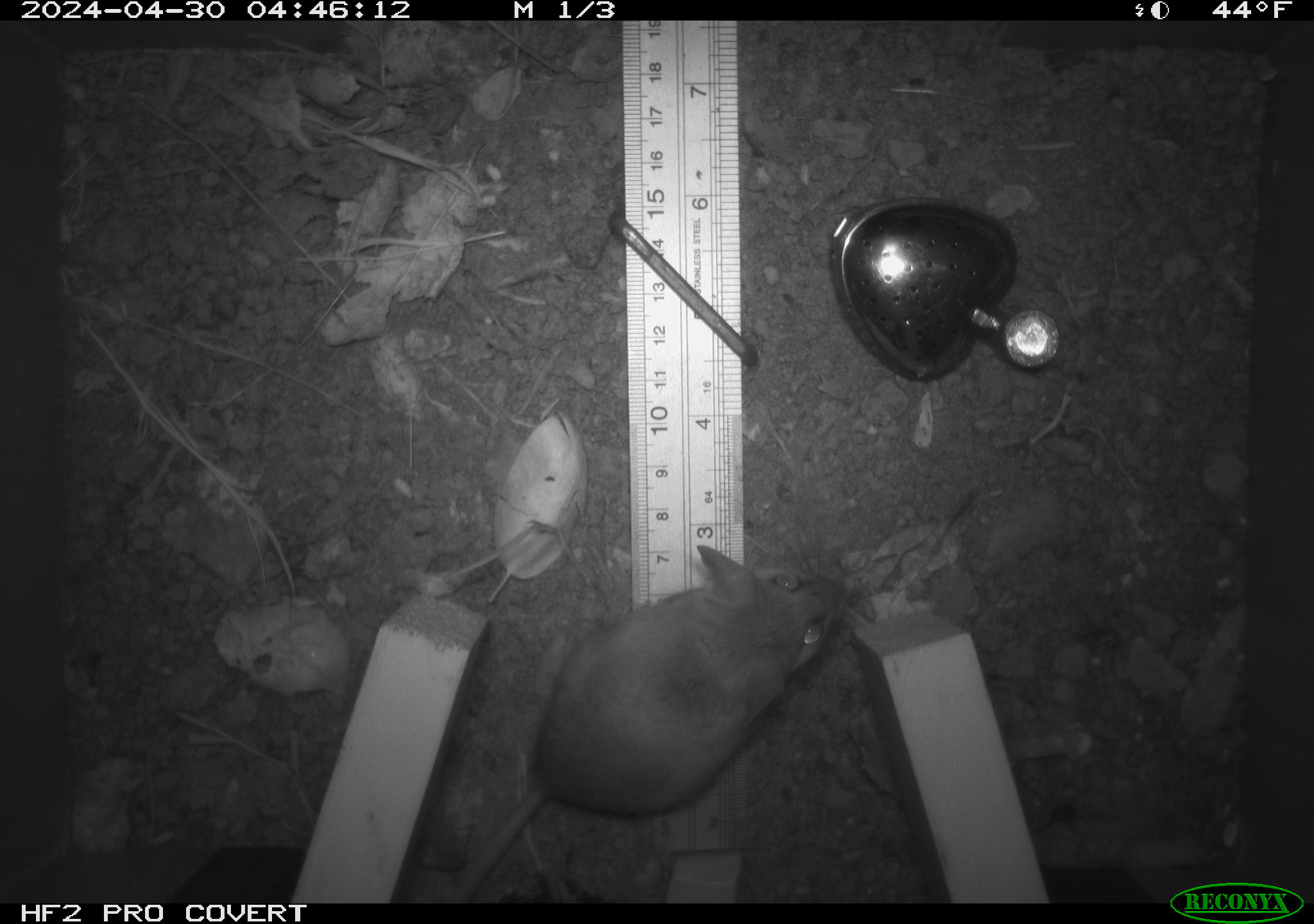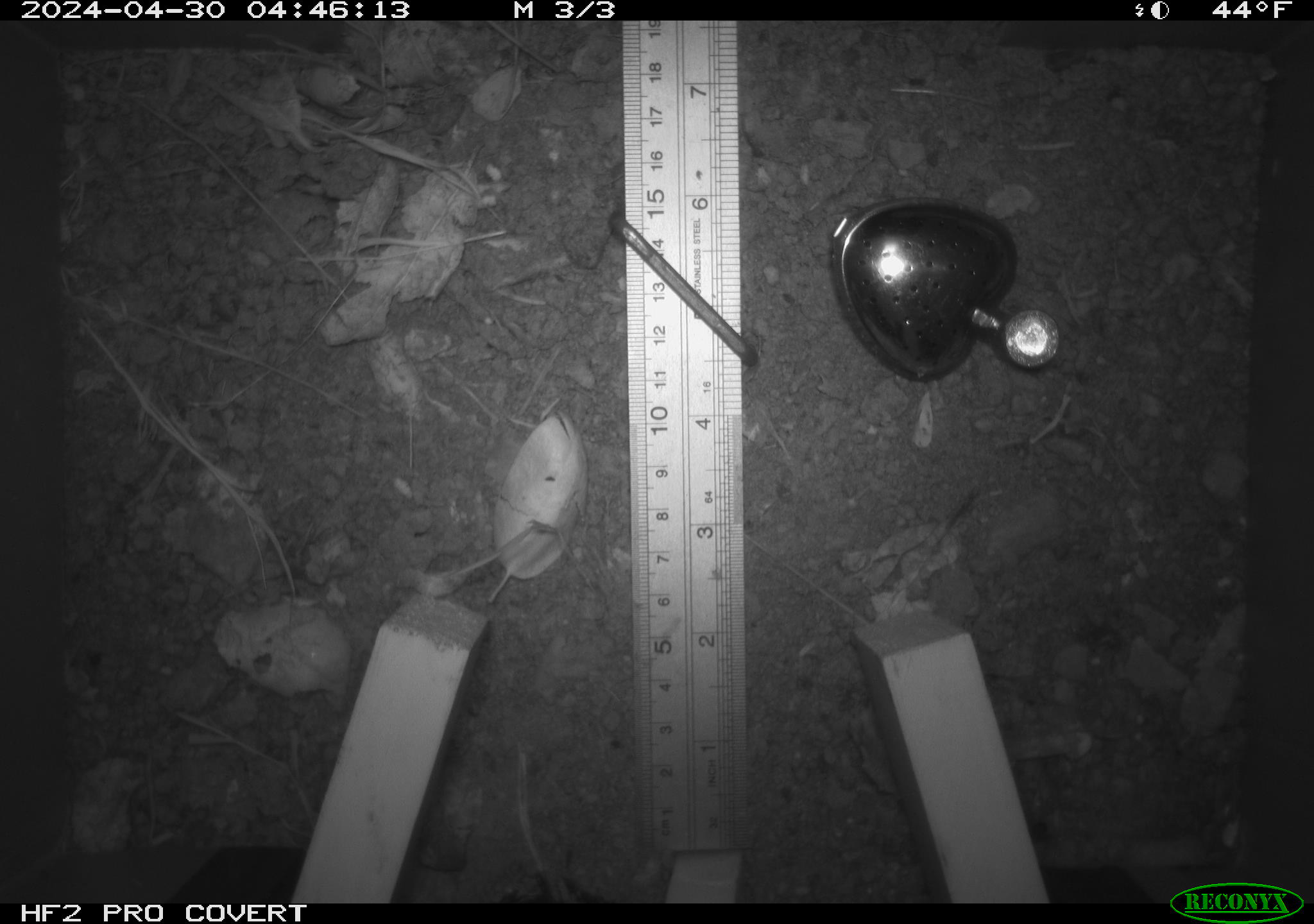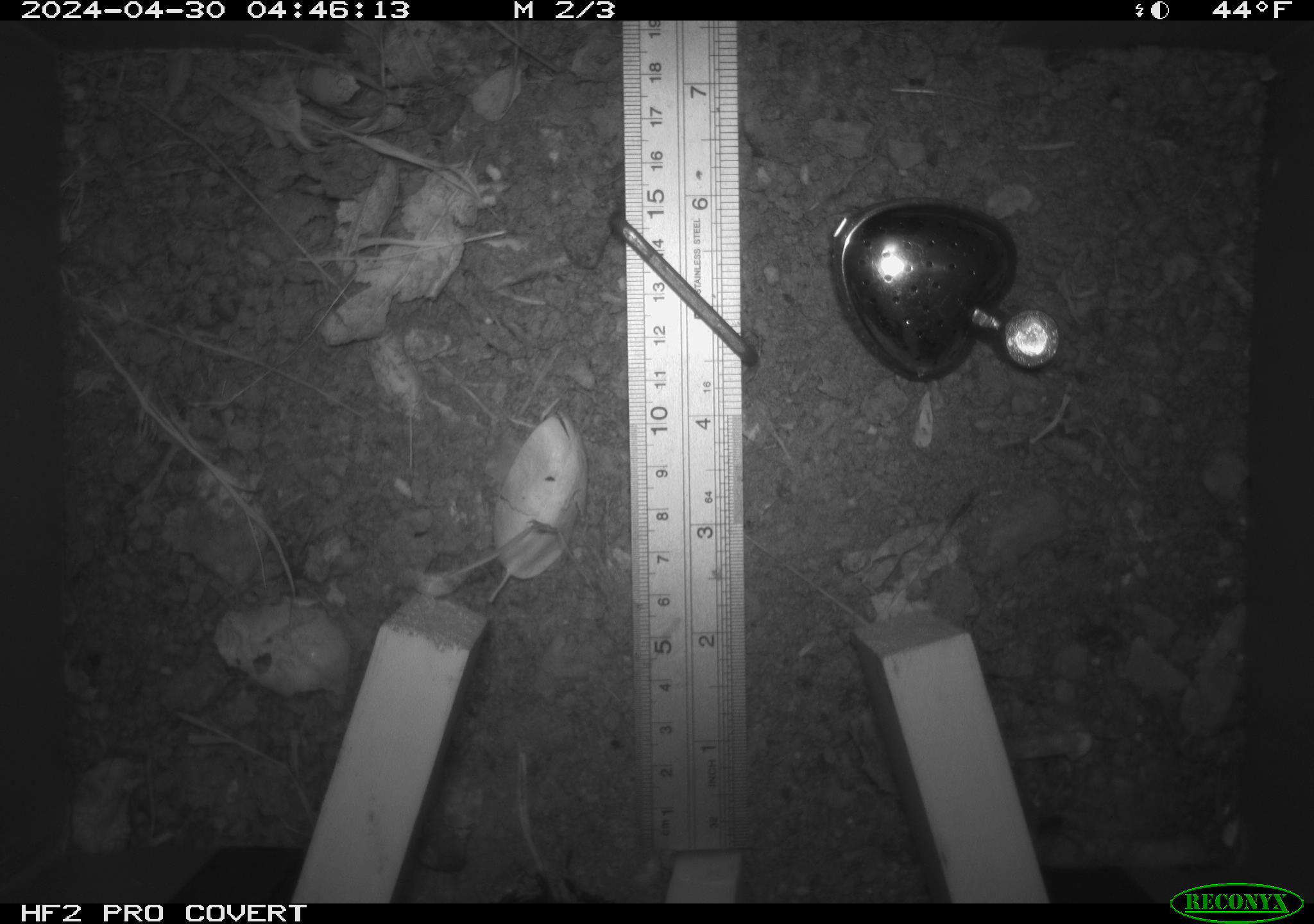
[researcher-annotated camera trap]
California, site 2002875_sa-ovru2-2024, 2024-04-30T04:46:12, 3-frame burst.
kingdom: Animalia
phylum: Chordata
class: Mammalia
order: Rodentia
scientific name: Rodentia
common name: rodent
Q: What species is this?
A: Rodent (Rodentia).